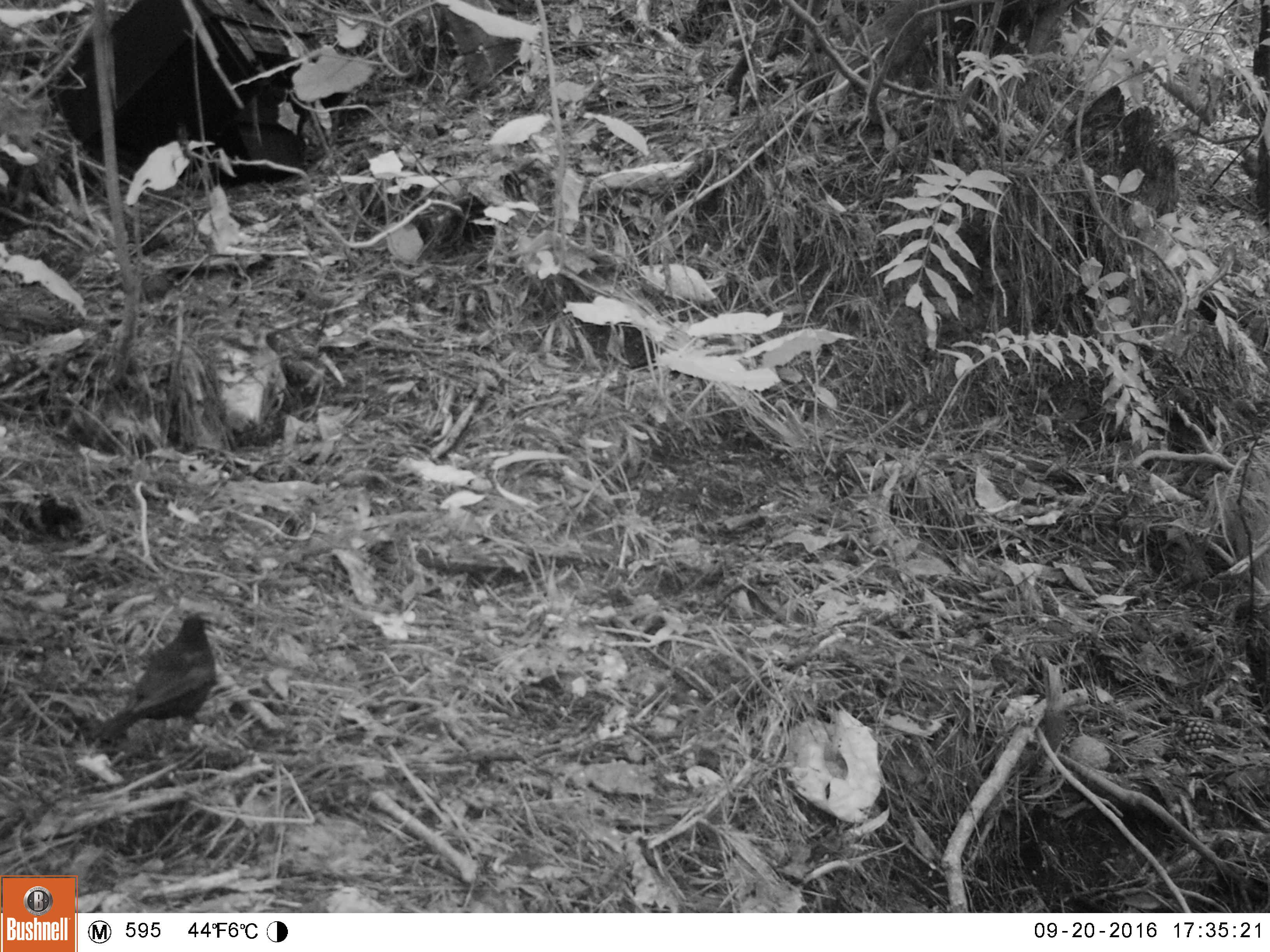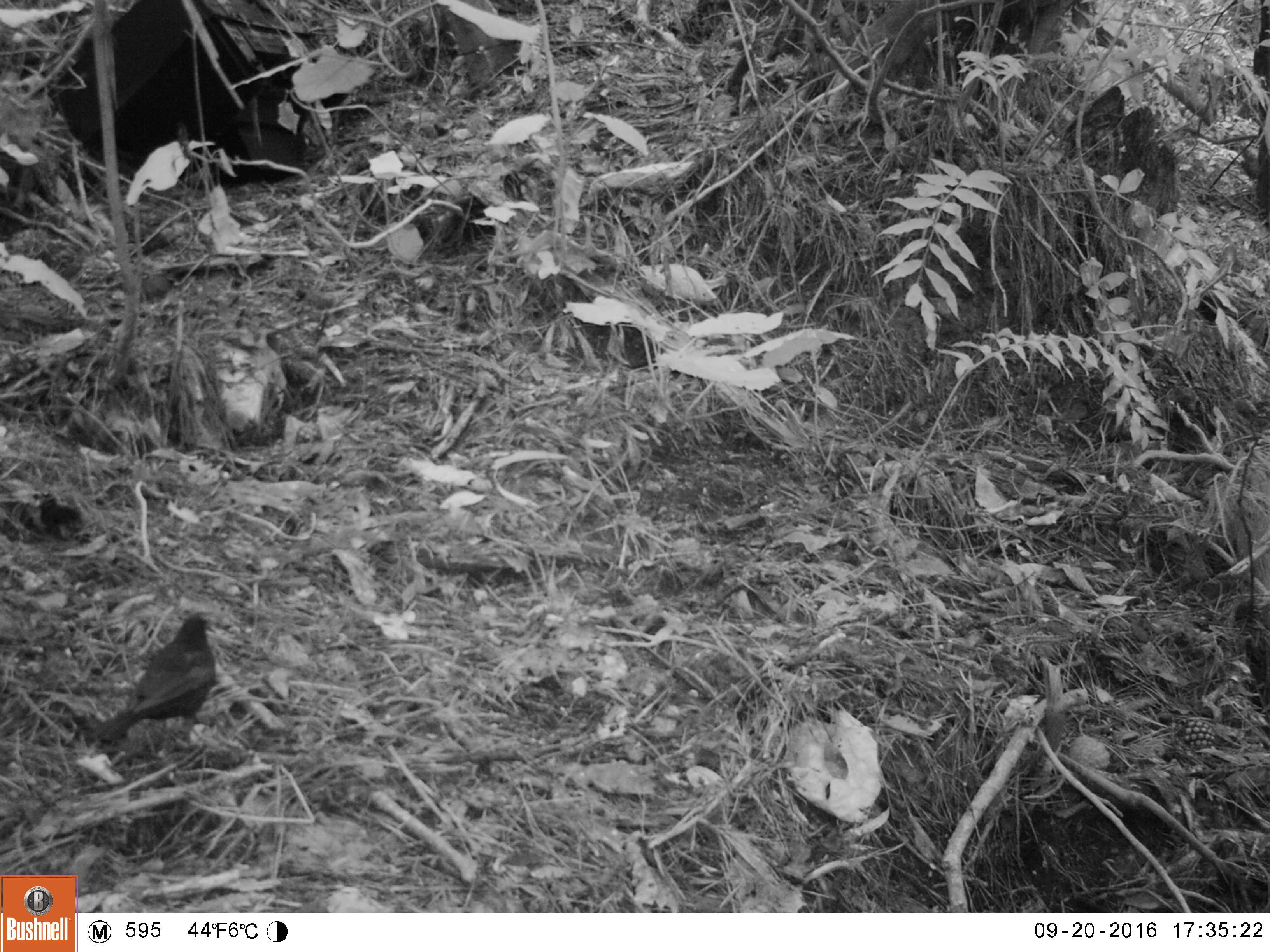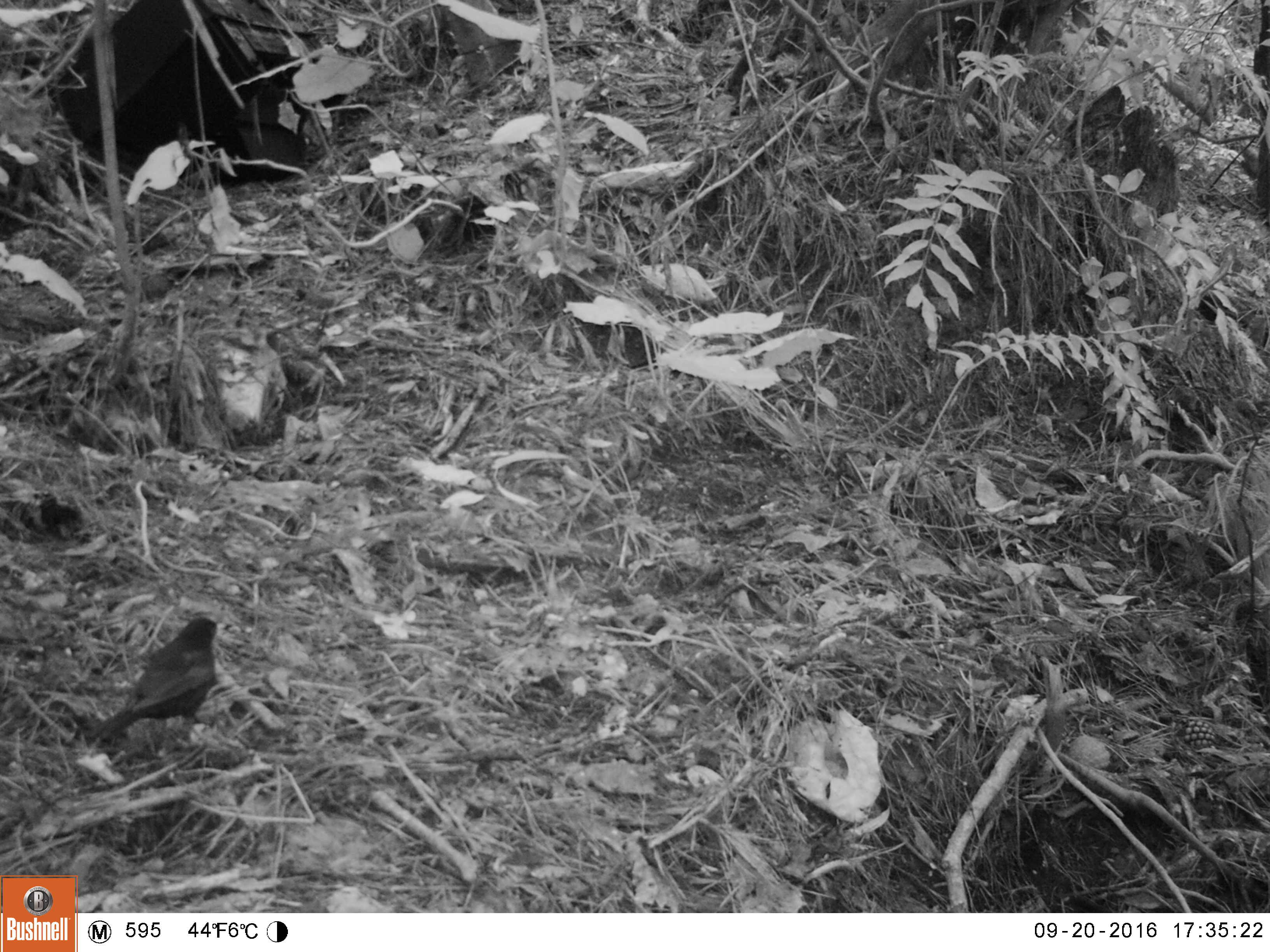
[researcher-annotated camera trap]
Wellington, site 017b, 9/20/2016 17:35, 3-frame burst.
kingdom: Animalia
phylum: Chordata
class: Aves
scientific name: Aves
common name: bird